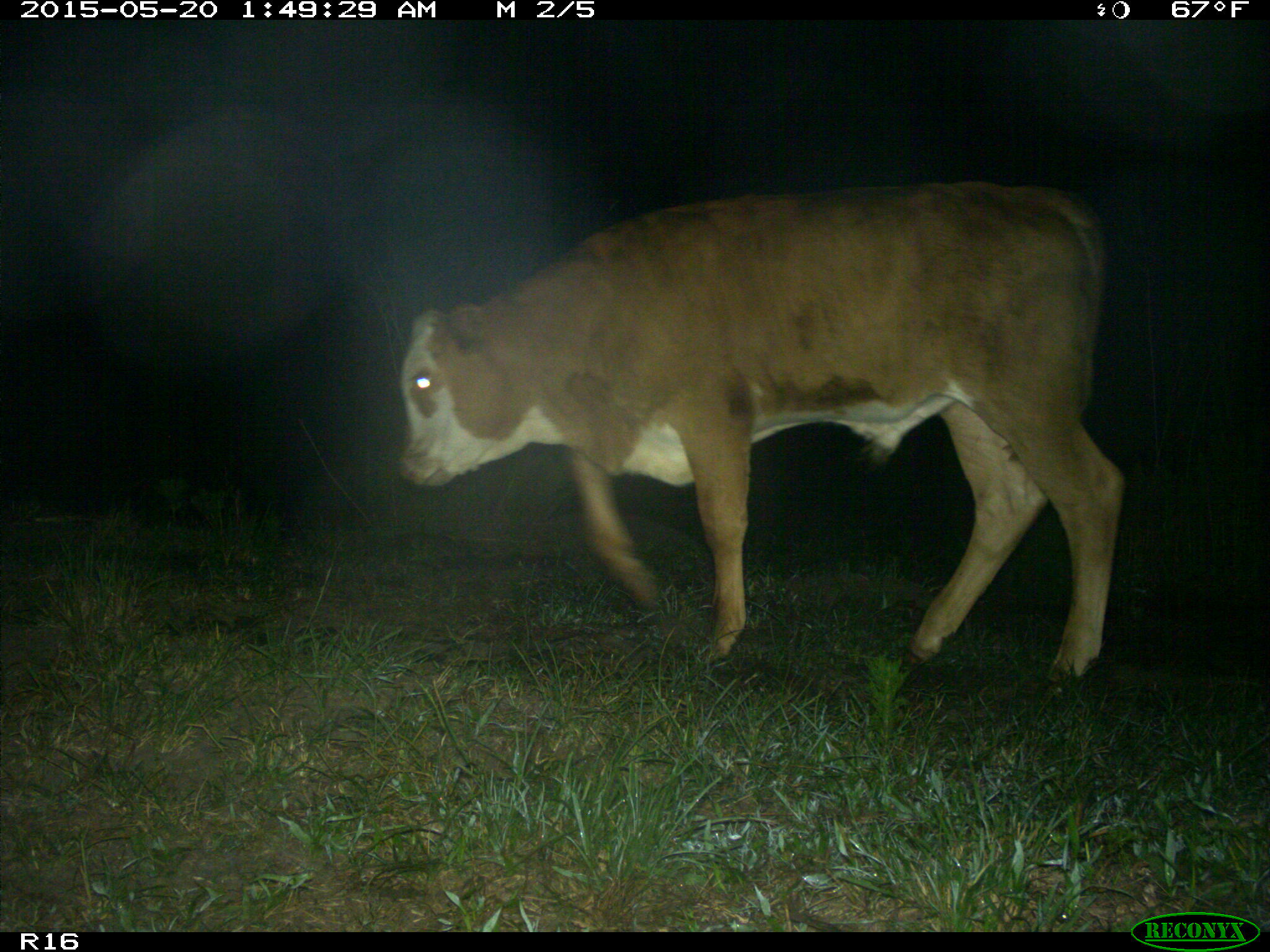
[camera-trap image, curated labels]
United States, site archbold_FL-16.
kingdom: Animalia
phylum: Chordata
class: Mammalia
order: Artiodactyla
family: Bovidae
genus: Bos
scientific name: Bos taurus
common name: domestic cow